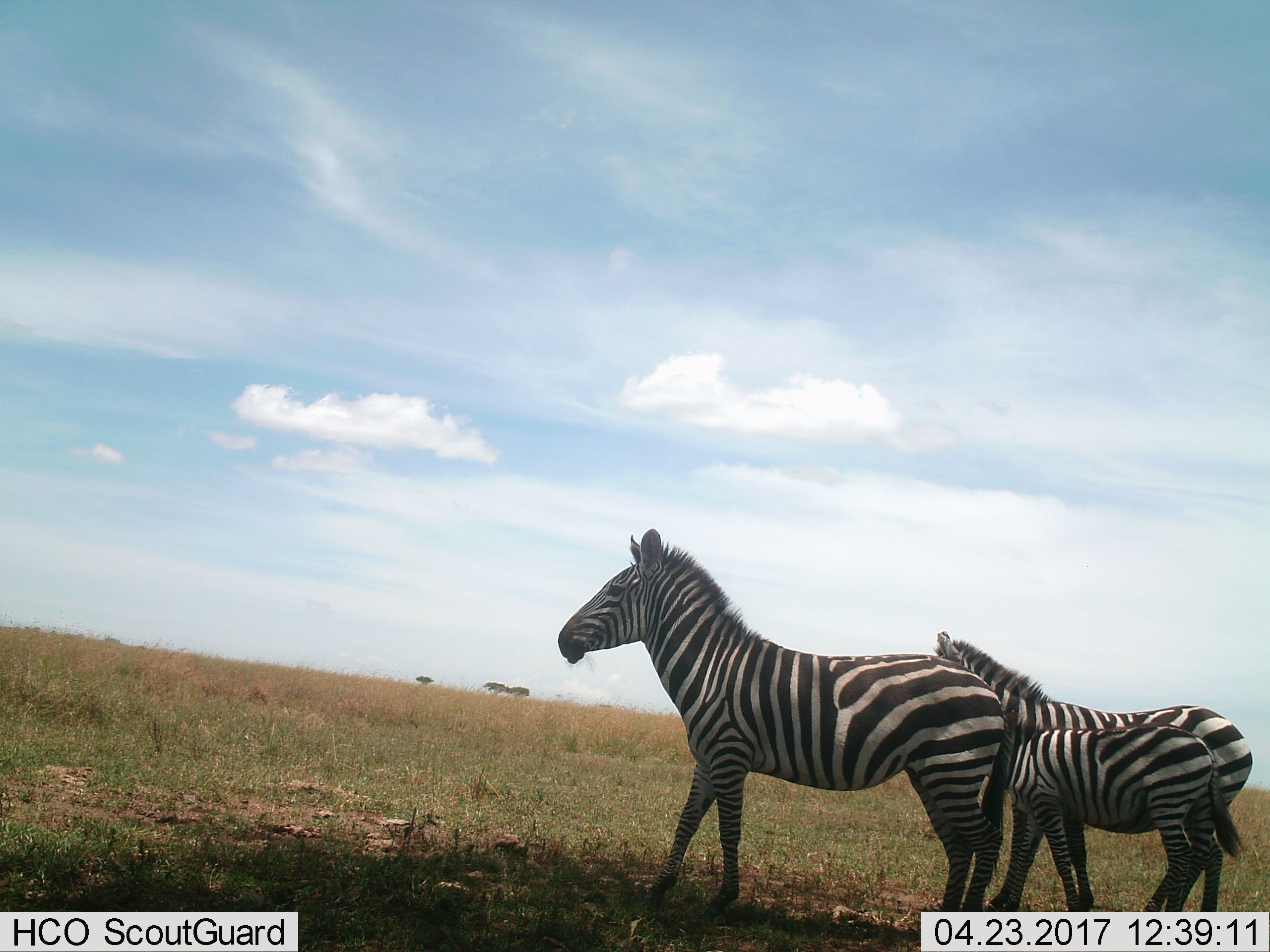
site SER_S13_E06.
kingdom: Animalia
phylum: Chordata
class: Mammalia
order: Perissodactyla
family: Equidae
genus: Equus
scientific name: Equus quagga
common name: plains zebra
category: zebraplains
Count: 3.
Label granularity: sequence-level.